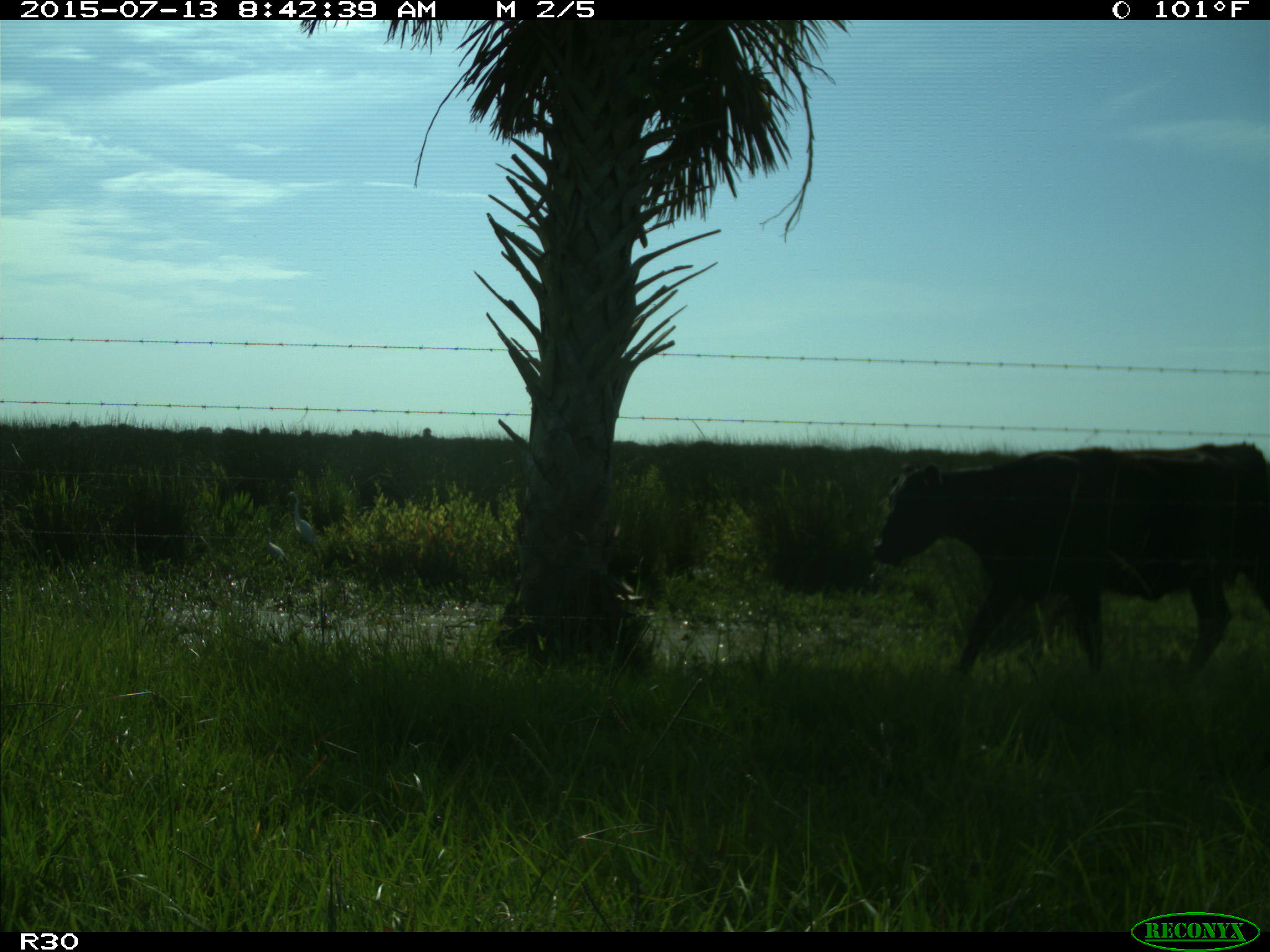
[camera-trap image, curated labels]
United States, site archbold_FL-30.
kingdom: Animalia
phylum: Chordata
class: Mammalia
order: Artiodactyla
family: Bovidae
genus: Bos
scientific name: Bos taurus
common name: domestic cow